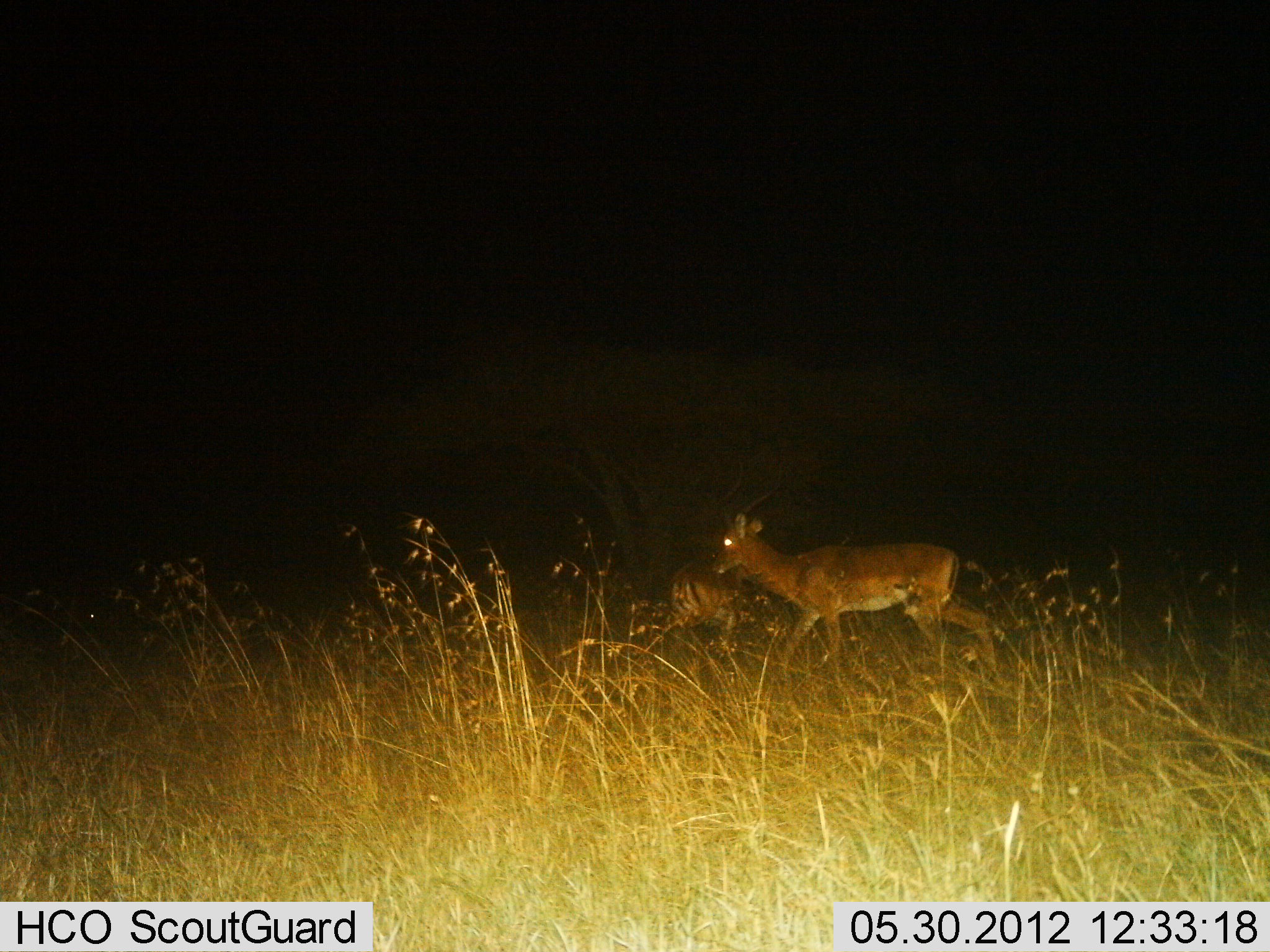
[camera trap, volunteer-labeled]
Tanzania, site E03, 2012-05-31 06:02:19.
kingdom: Animalia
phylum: Chordata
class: Mammalia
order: Artiodactyla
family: Bovidae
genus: Aepyceros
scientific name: Aepyceros melampus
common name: impala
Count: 2.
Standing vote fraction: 20%.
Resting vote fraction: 0%.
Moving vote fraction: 90%.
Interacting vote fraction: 0%.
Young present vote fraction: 0%.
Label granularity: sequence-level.